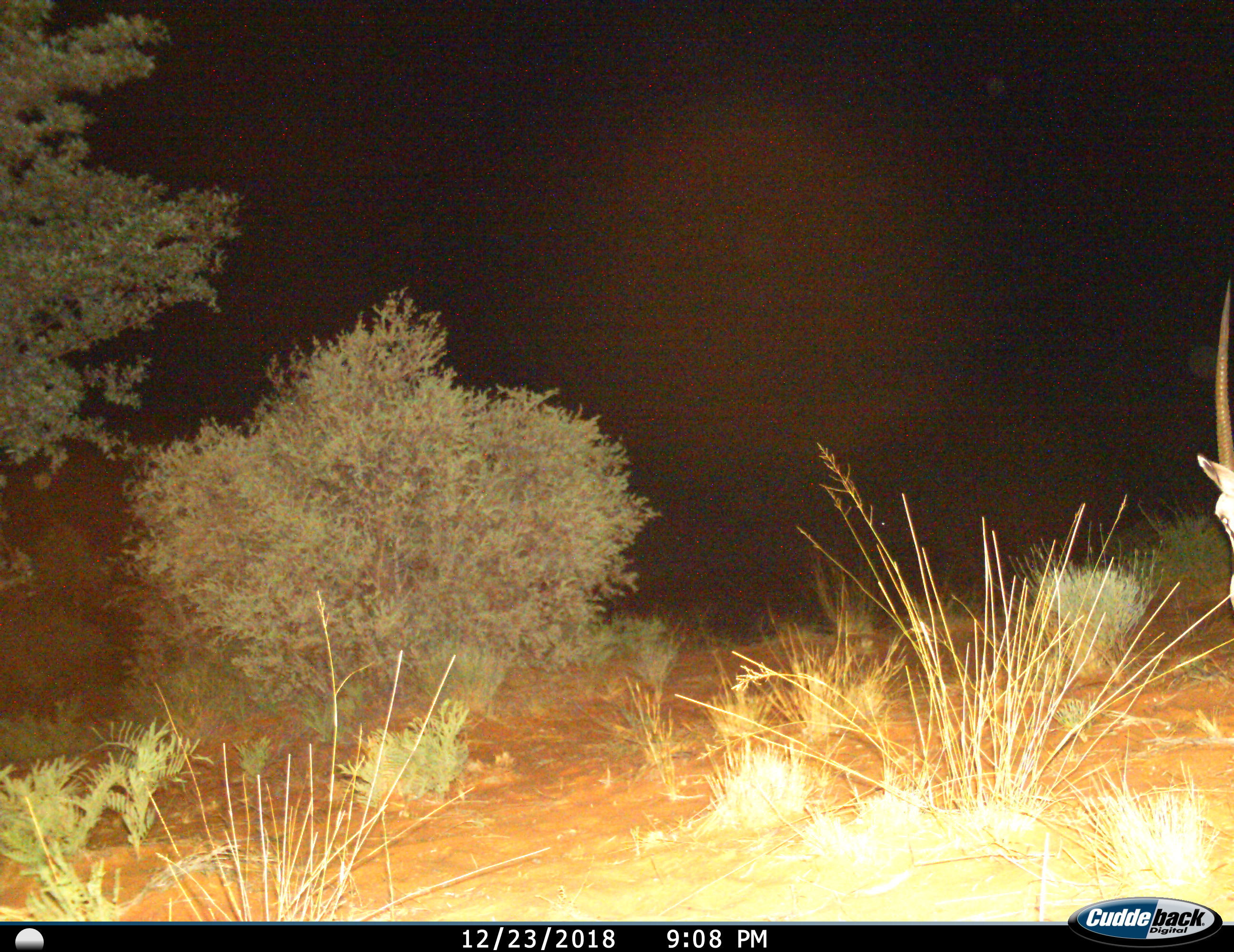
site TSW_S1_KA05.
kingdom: Animalia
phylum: Chordata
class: Mammalia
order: Artiodactyla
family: Bovidae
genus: Oryx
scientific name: Oryx gazella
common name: gemsbok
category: oryx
Oryx (gemsbok) (Oryx gazella), count 1. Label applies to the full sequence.